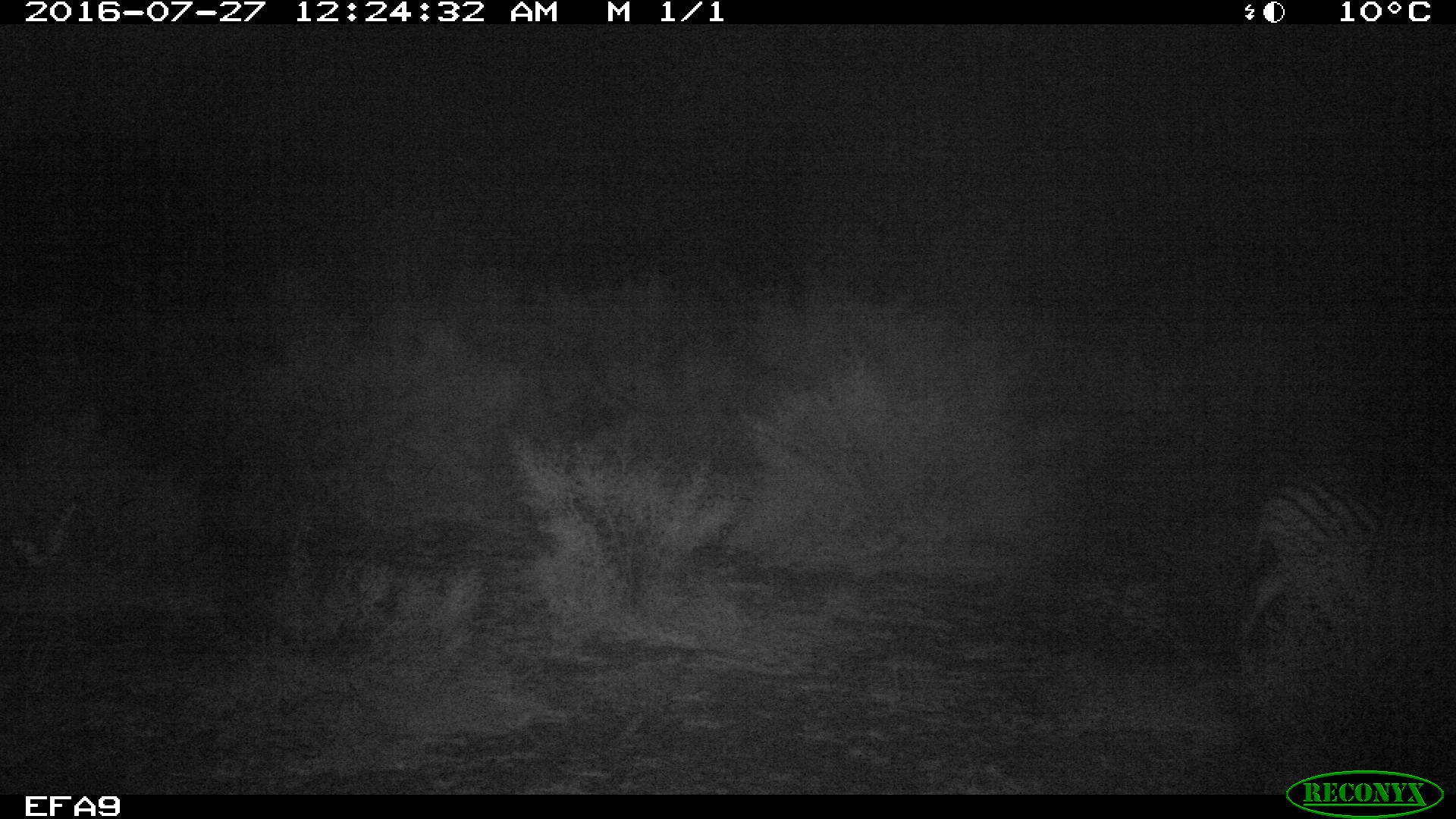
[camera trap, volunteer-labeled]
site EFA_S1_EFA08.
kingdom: Animalia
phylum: Chordata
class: Mammalia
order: Perissodactyla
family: Equidae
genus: Equus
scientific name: Equus quagga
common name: plains zebra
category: zebraplains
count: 1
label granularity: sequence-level